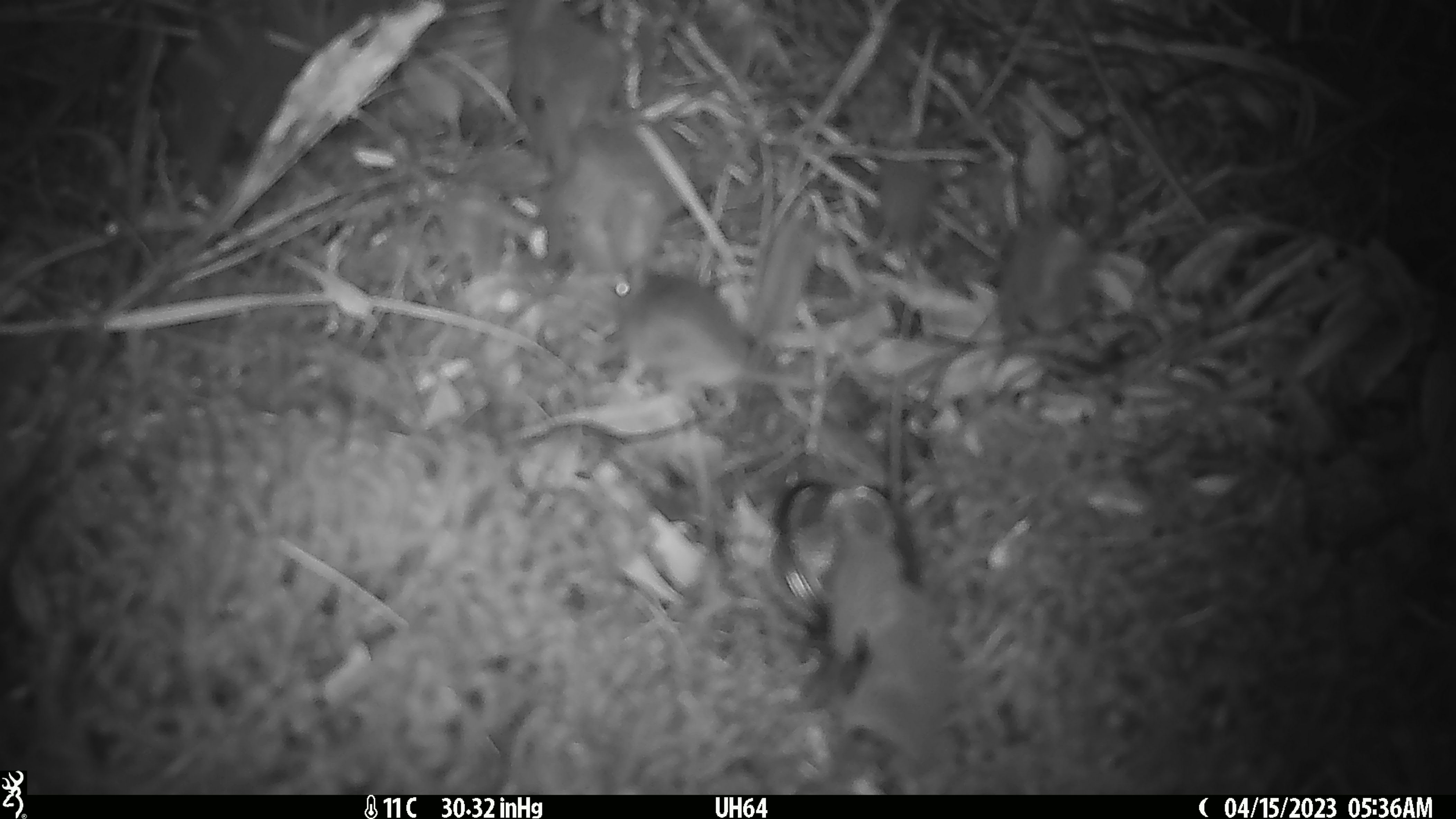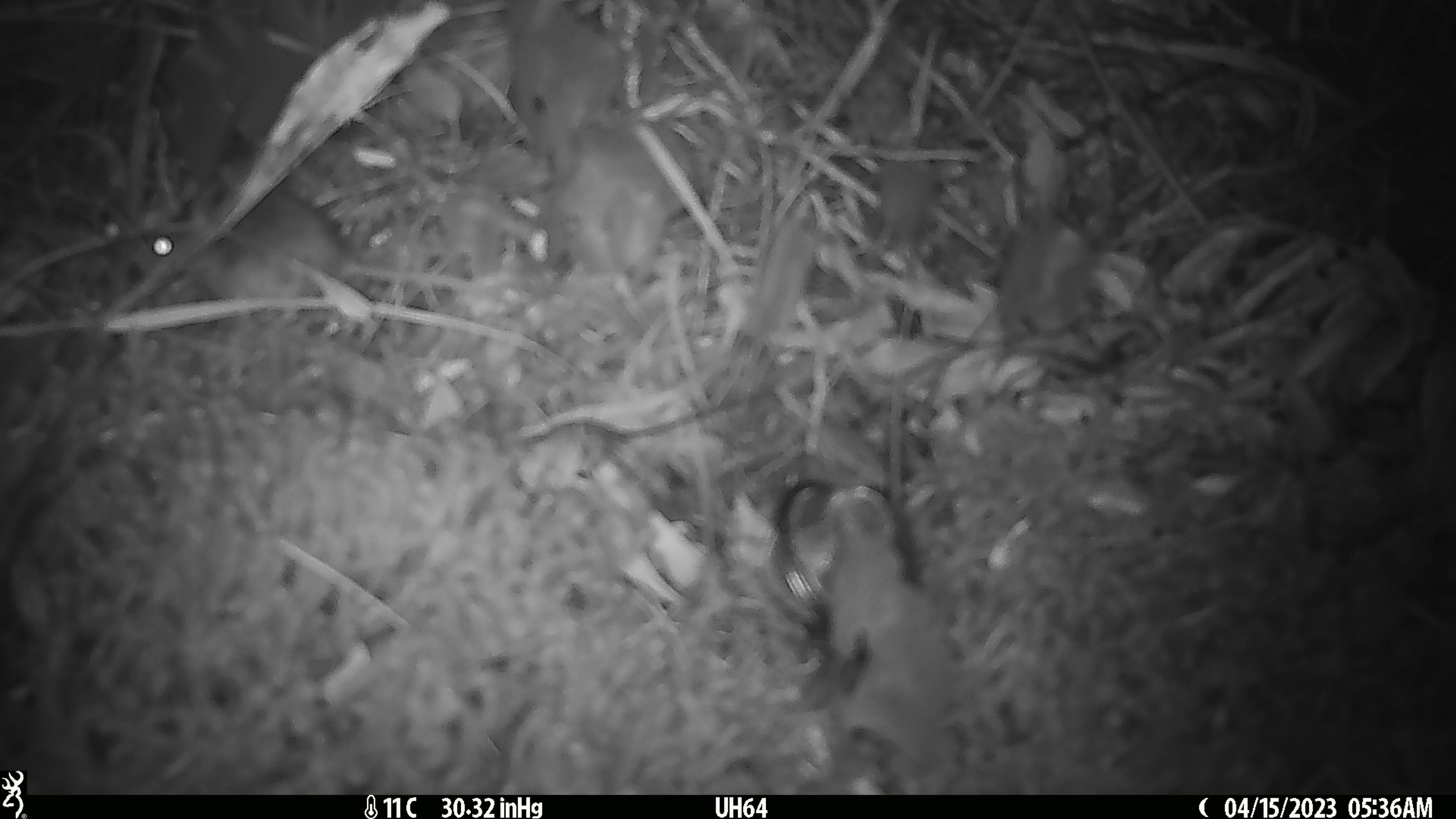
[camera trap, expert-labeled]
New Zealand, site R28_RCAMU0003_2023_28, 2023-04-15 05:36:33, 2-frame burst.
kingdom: Animalia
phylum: Chordata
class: Mammalia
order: Rodentia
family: Muridae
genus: Mus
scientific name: Mus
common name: mouse